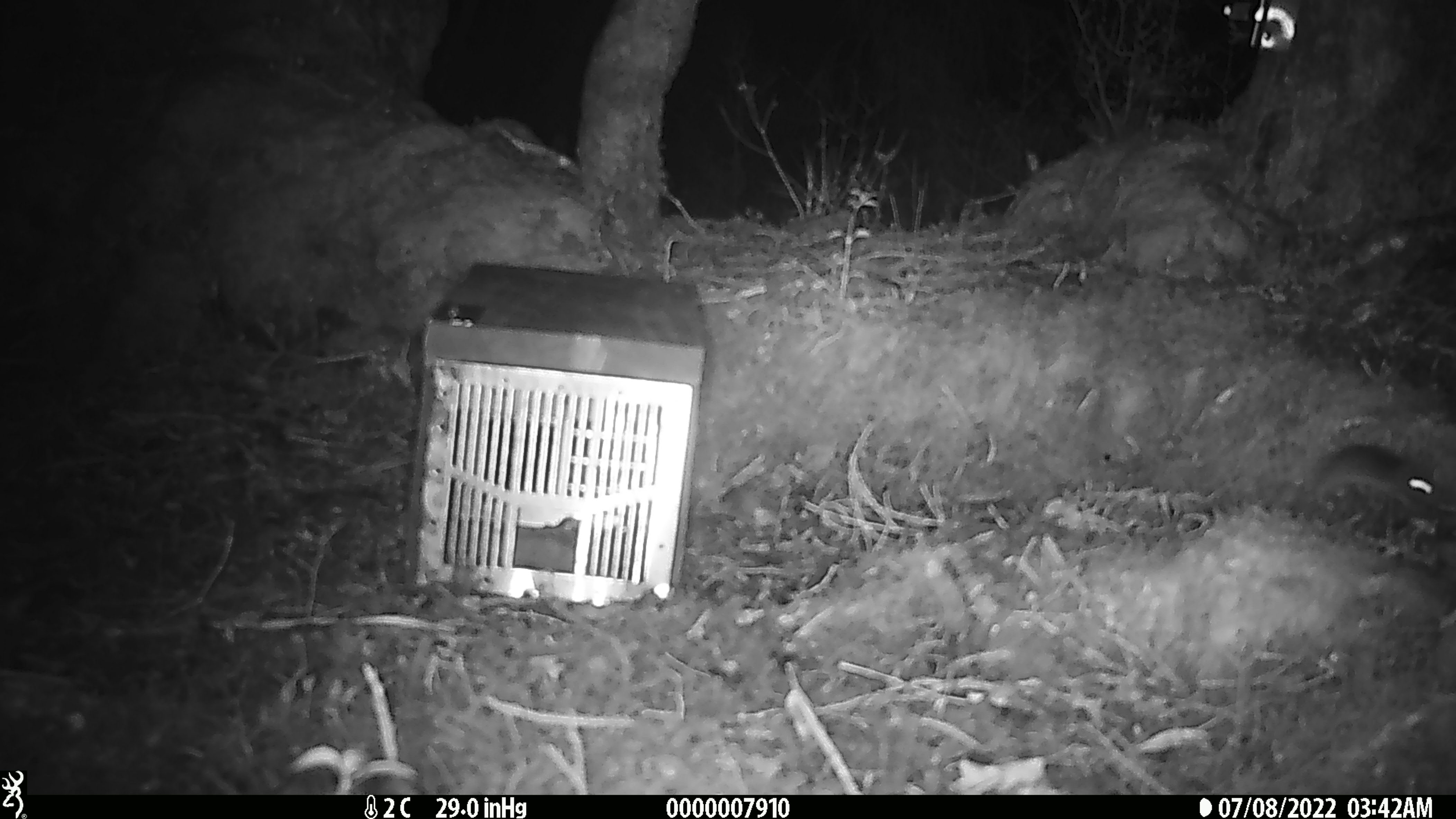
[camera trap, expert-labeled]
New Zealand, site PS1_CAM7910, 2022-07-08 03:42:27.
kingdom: Animalia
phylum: Chordata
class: Mammalia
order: Rodentia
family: Muridae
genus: Mus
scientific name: Mus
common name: mouse